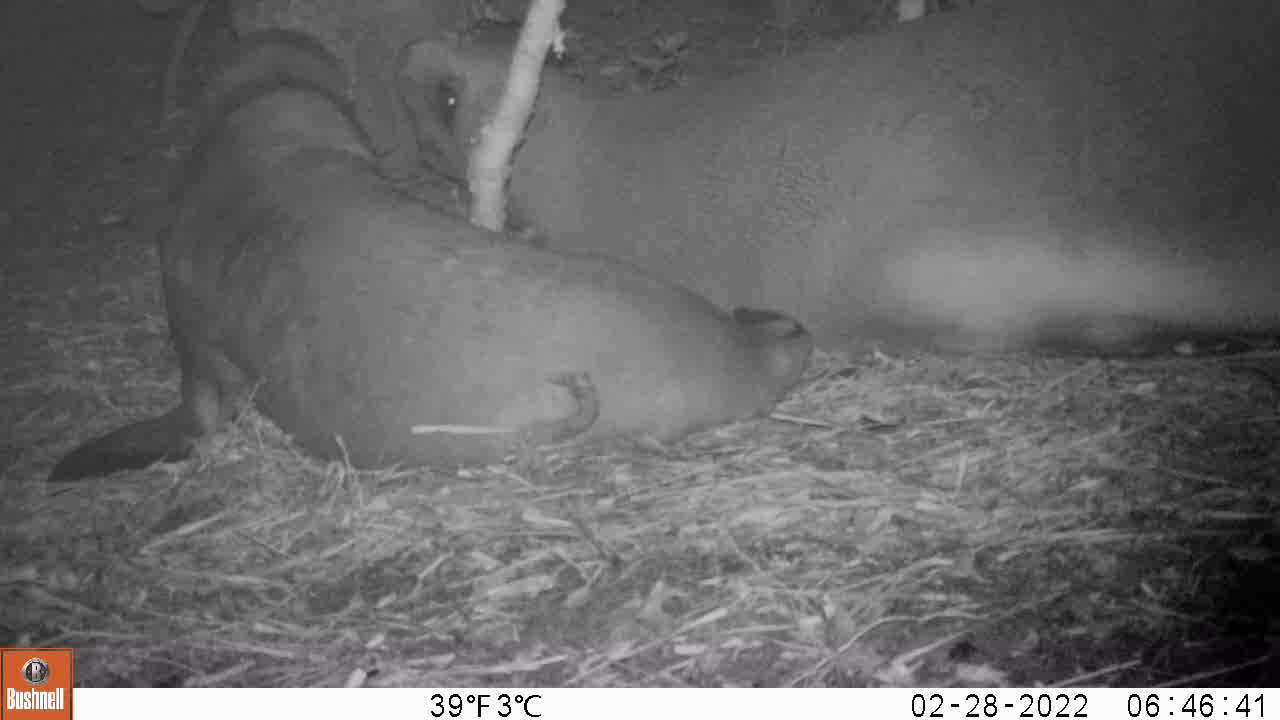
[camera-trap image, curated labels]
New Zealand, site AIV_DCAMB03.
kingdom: Animalia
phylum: Chordata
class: Mammalia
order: Carnivora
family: Otariidae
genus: Phocarctos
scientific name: Phocarctos hookeri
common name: new zealand sea lion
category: sealion